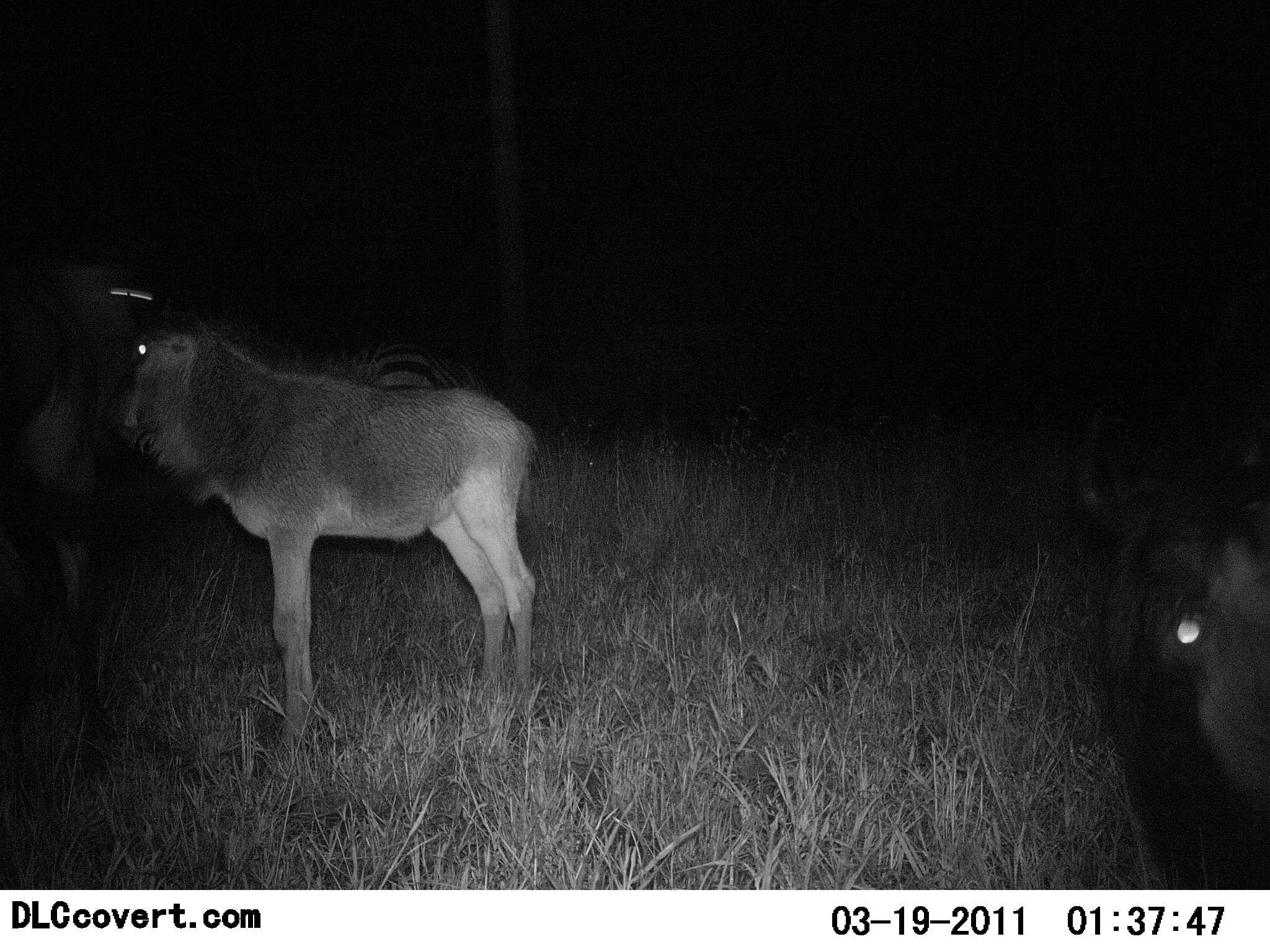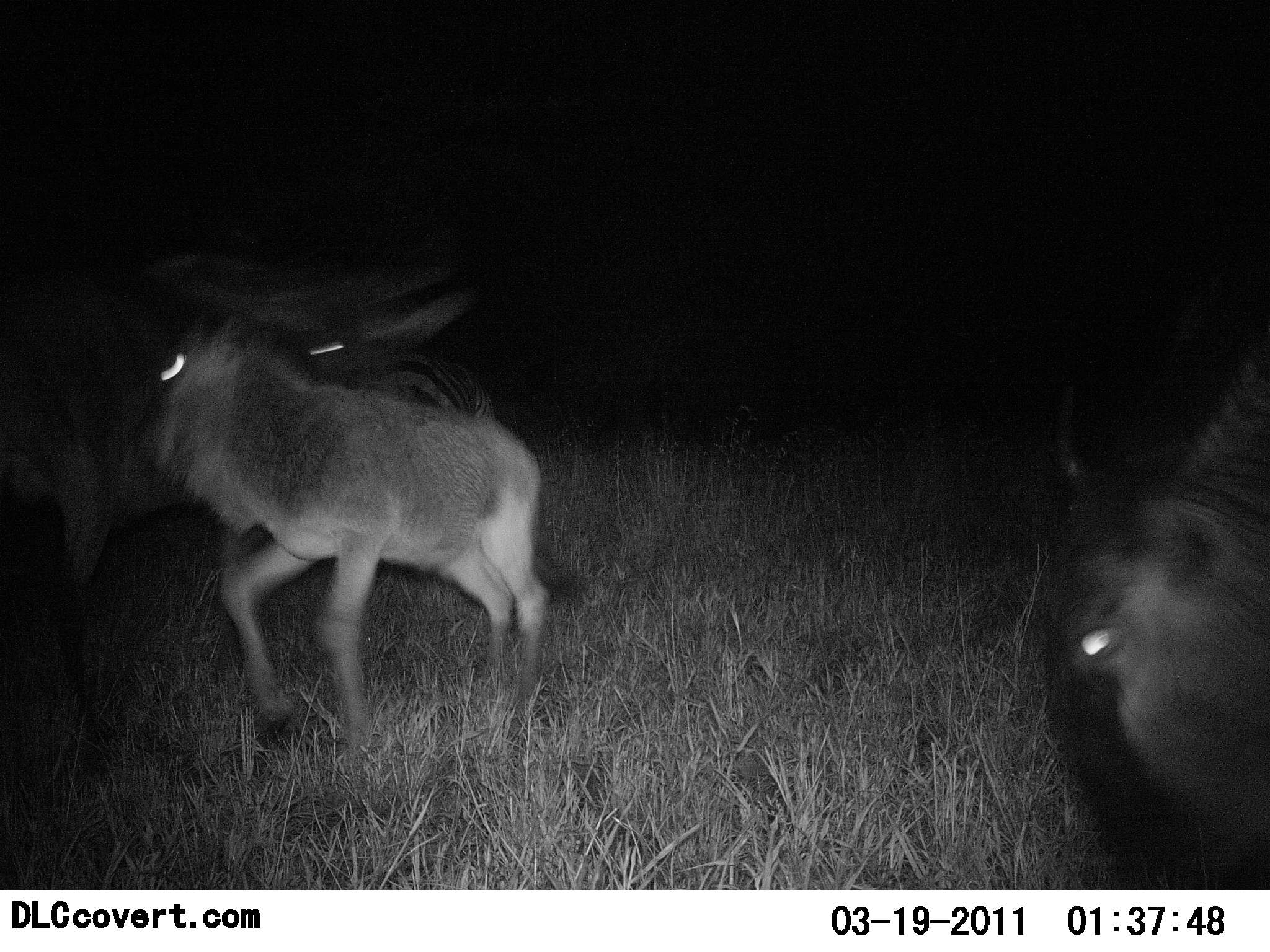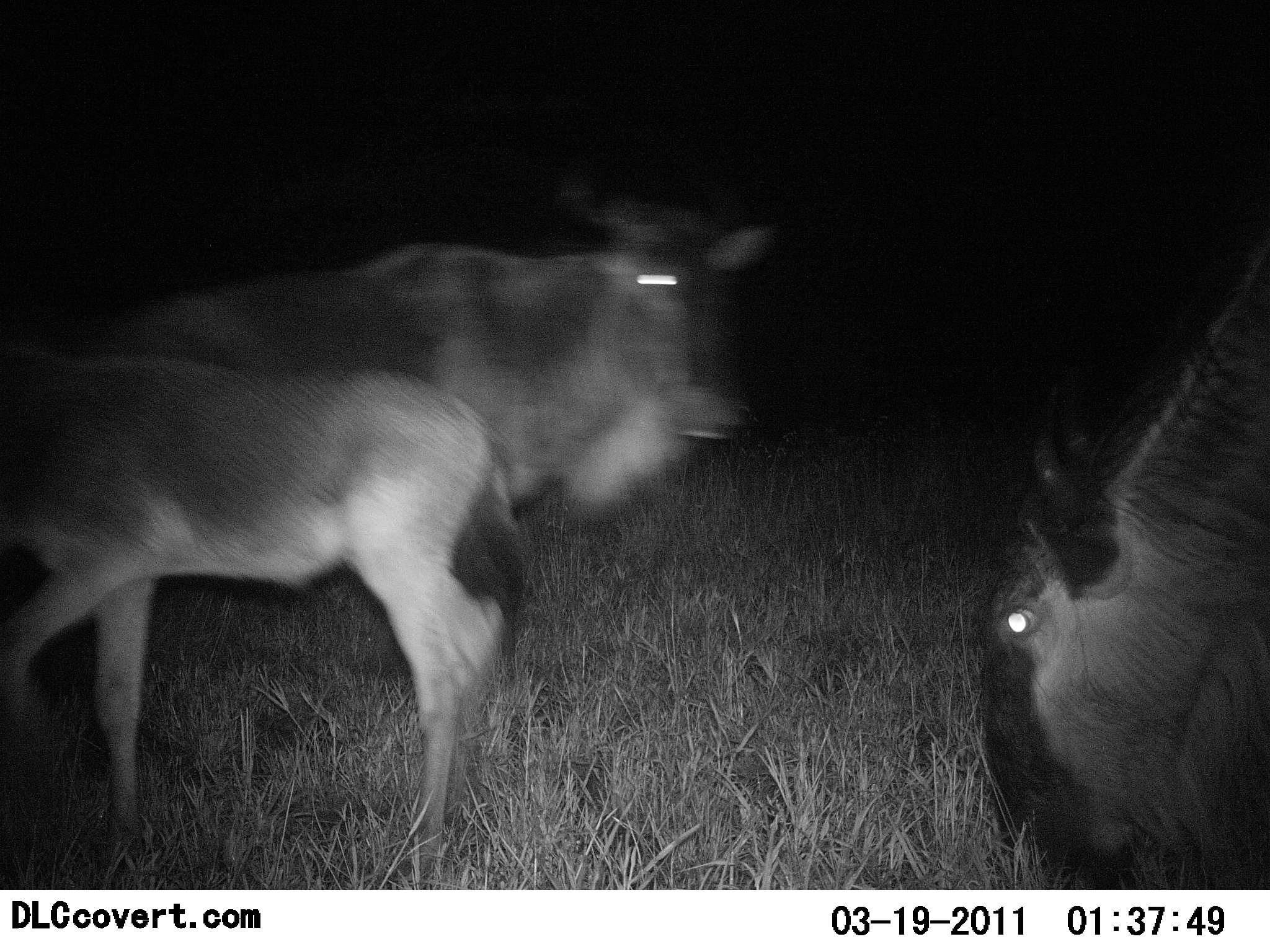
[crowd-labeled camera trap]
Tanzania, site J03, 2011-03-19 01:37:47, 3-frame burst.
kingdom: Animalia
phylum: Chordata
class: Mammalia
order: Artiodactyla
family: Bovidae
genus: Connochaetes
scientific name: Connochaetes taurinus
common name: blue wildebeest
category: wildebeest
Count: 3.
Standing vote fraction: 27%.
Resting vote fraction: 0%.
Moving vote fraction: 64%.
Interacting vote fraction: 0%.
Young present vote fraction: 55%.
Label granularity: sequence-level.